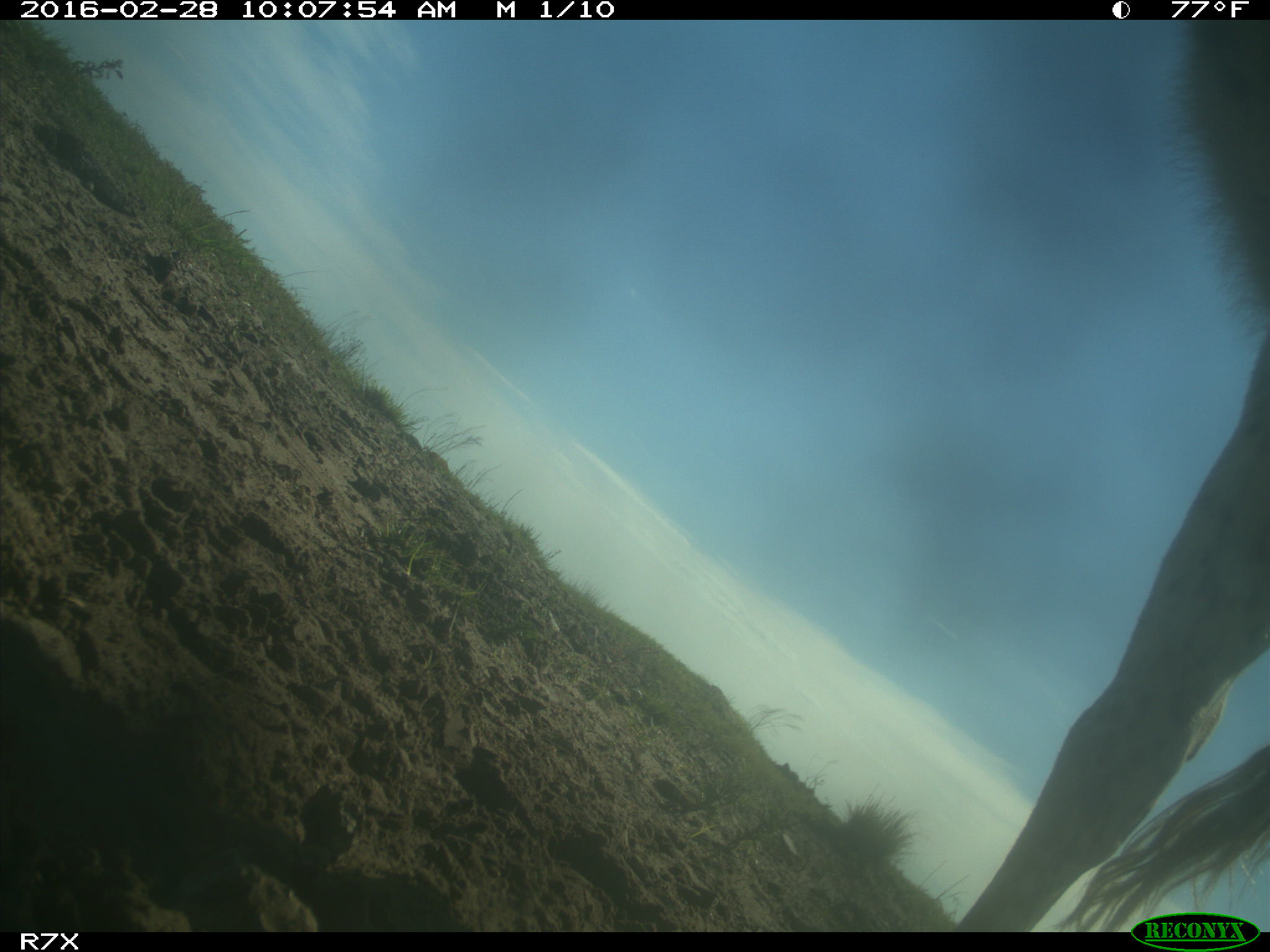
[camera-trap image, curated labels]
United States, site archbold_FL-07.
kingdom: Animalia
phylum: Chordata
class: Mammalia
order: Artiodactyla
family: Bovidae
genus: Bos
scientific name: Bos taurus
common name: domestic cow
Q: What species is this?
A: Bos taurus (domestic cow).